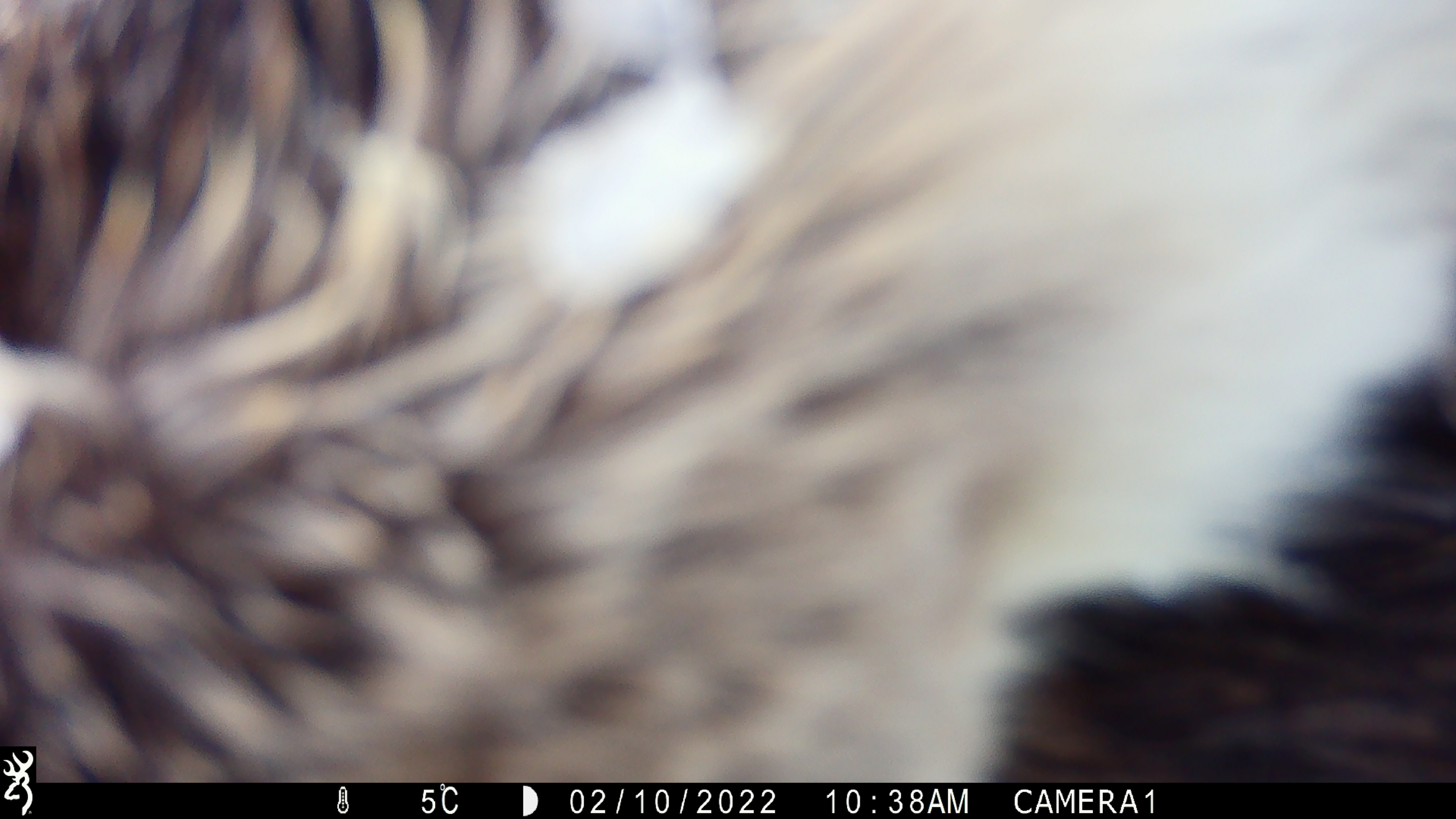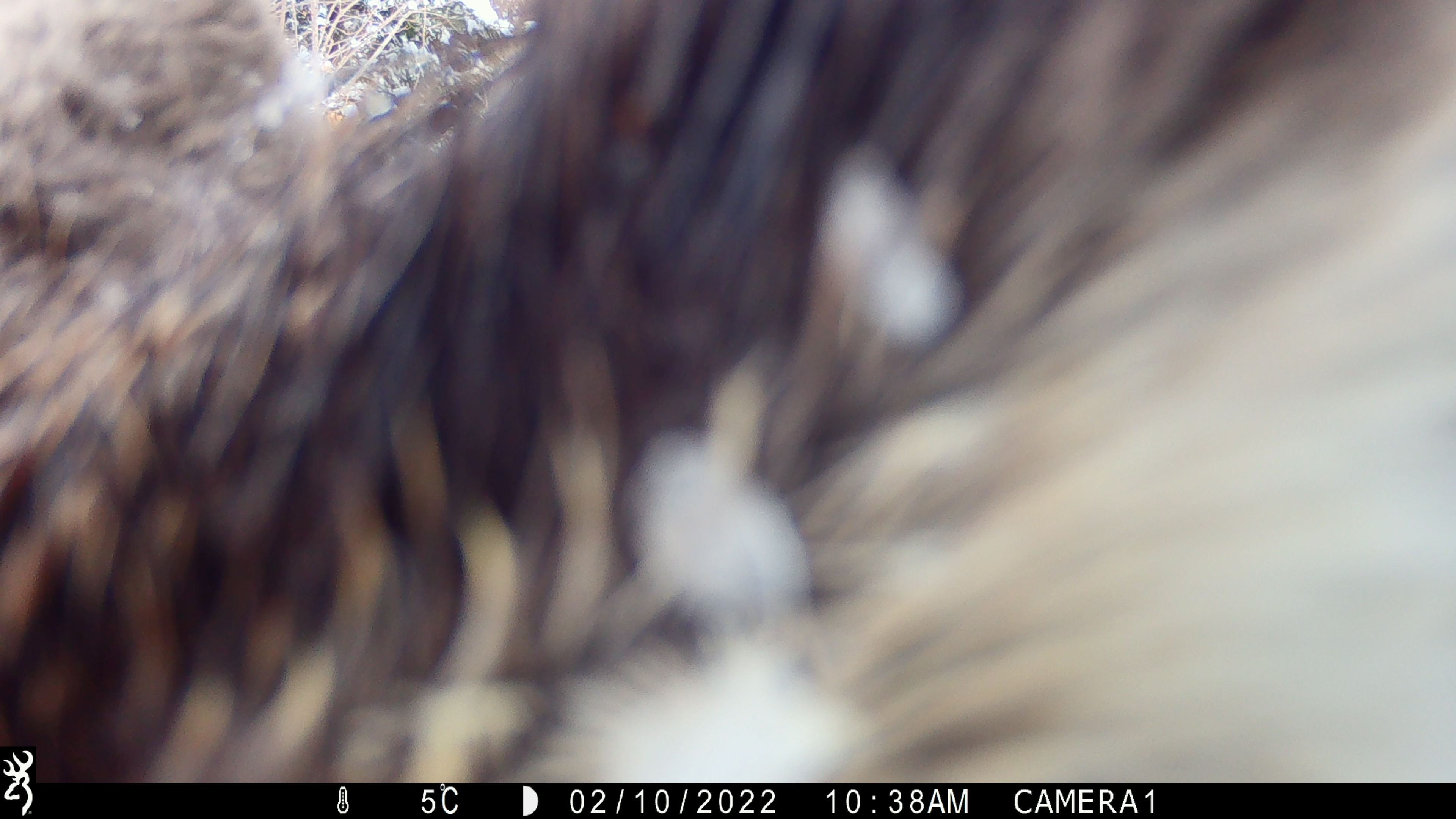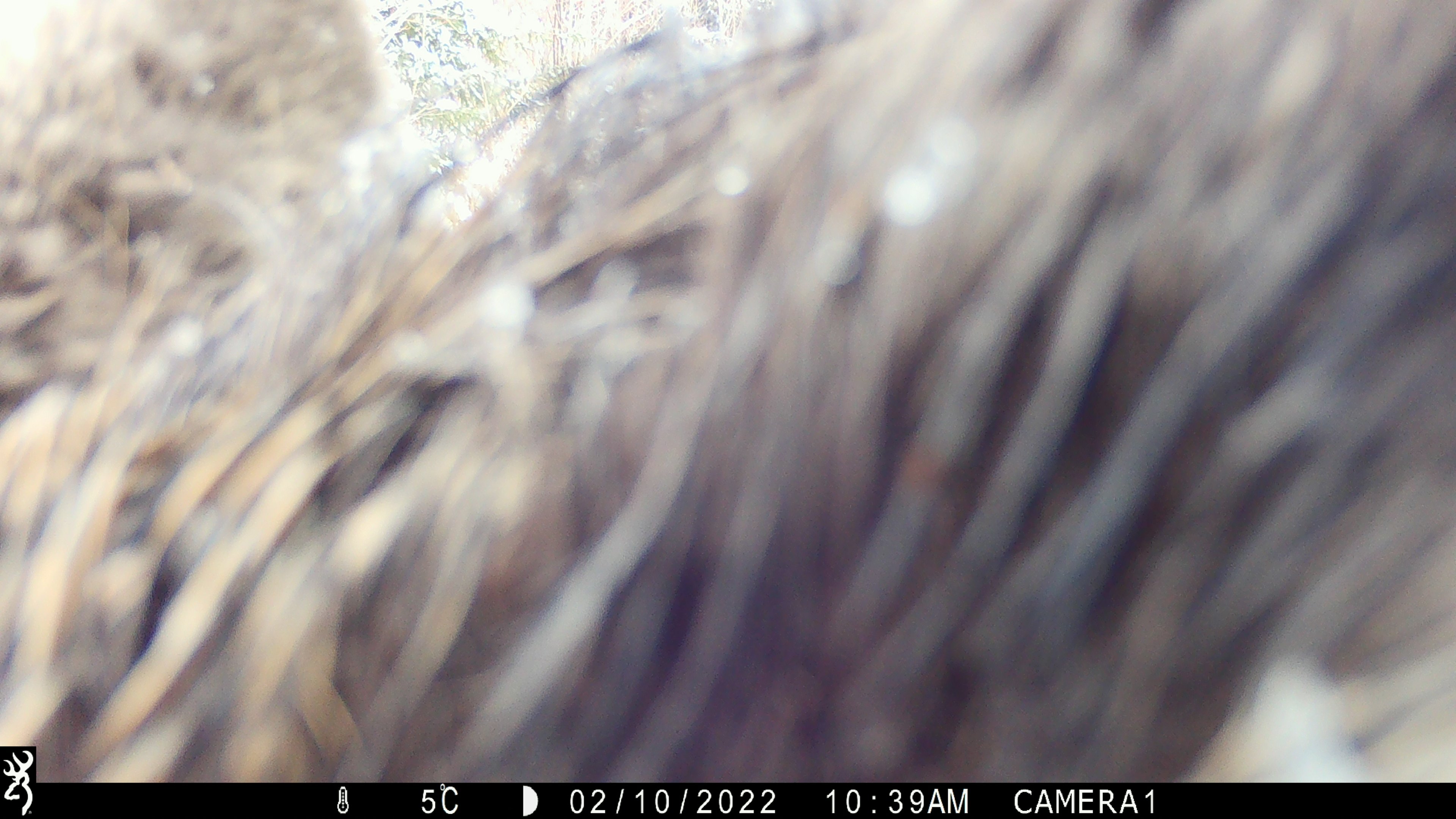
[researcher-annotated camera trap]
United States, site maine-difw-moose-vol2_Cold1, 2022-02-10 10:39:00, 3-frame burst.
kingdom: Animalia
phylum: Chordata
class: Mammalia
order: Artiodactyla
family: Cervidae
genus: Alces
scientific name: Alces alces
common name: moose